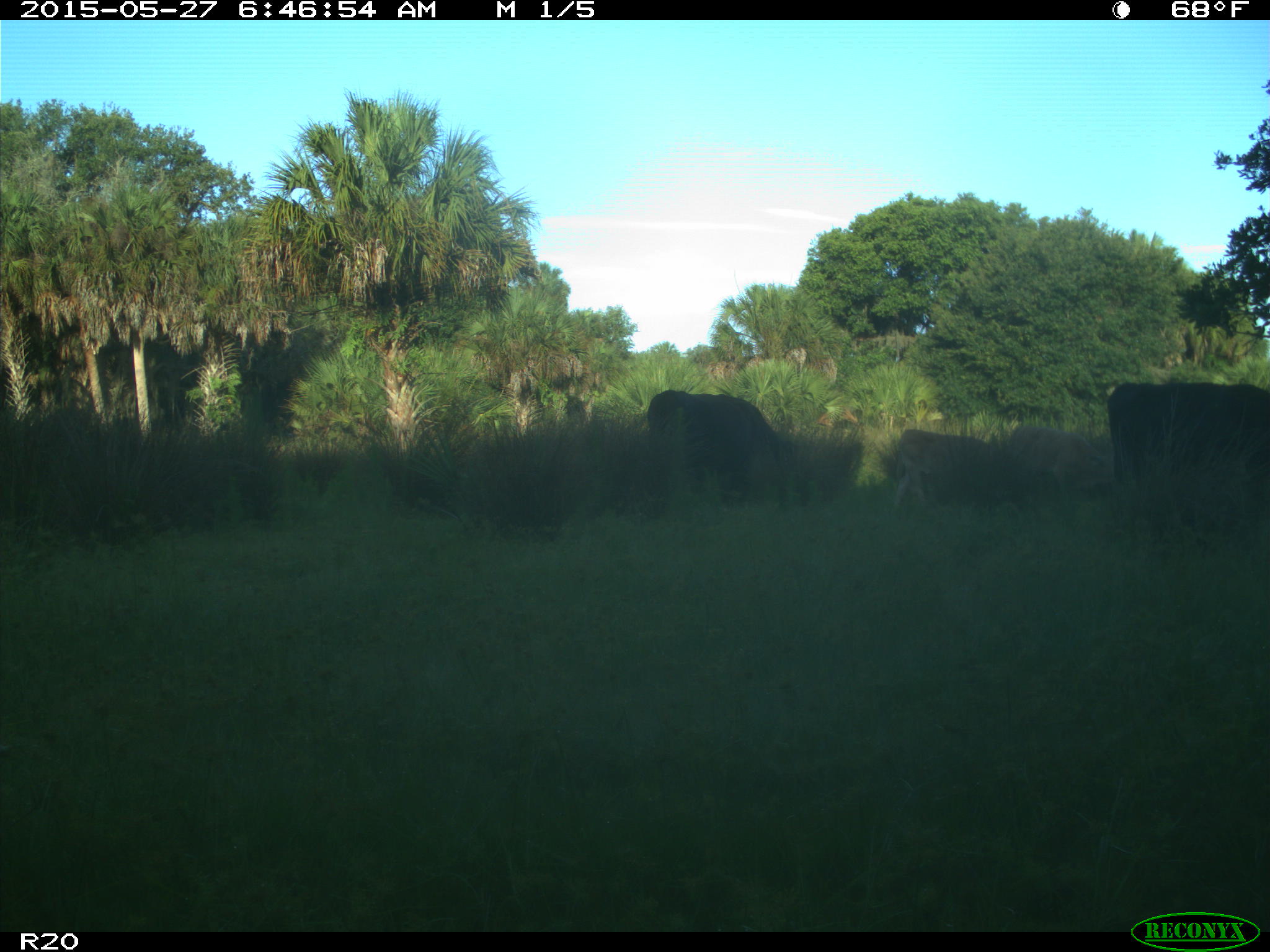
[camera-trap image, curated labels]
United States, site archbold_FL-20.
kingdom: Animalia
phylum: Chordata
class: Mammalia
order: Artiodactyla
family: Bovidae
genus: Bos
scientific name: Bos taurus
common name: domestic cow